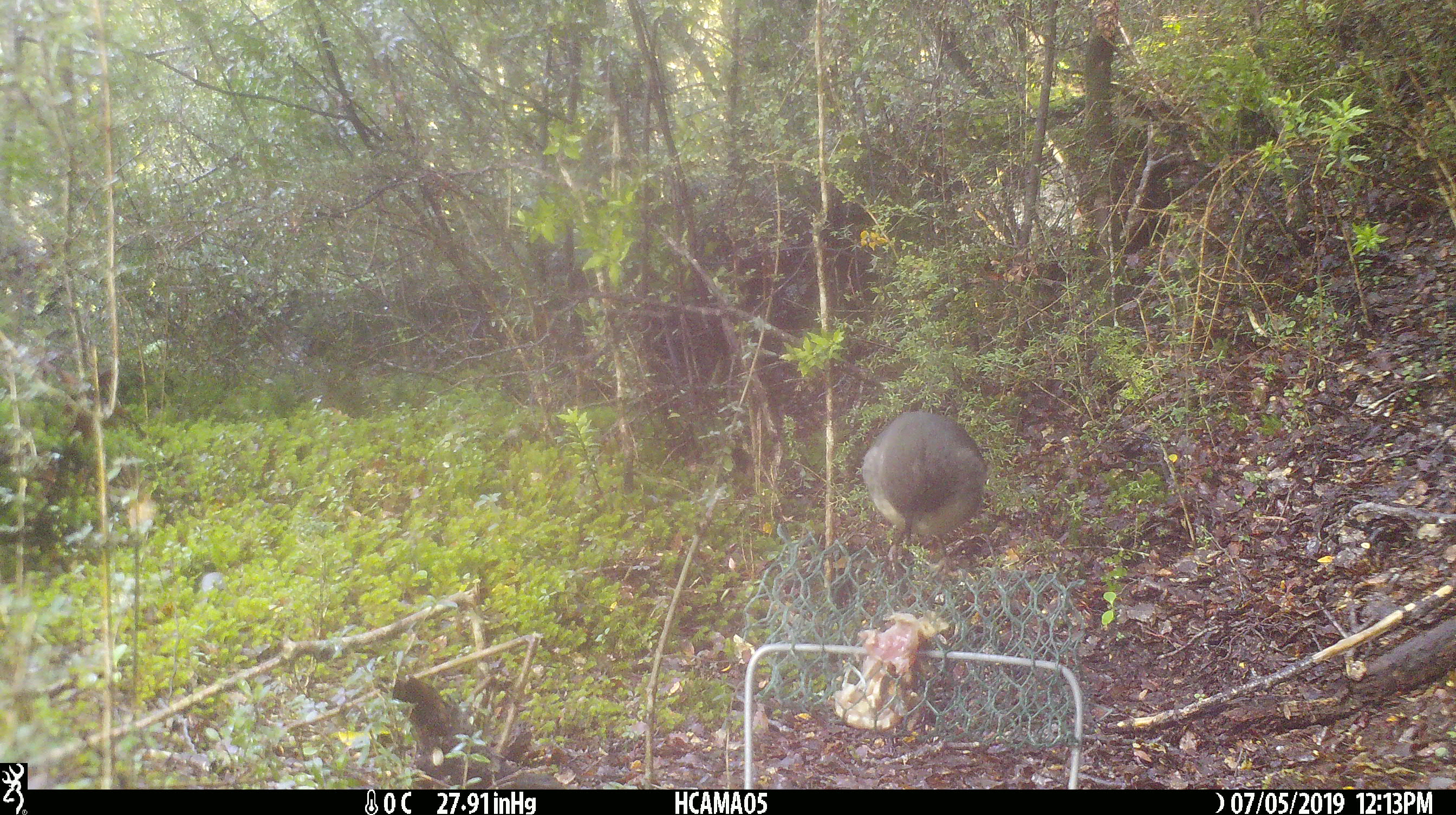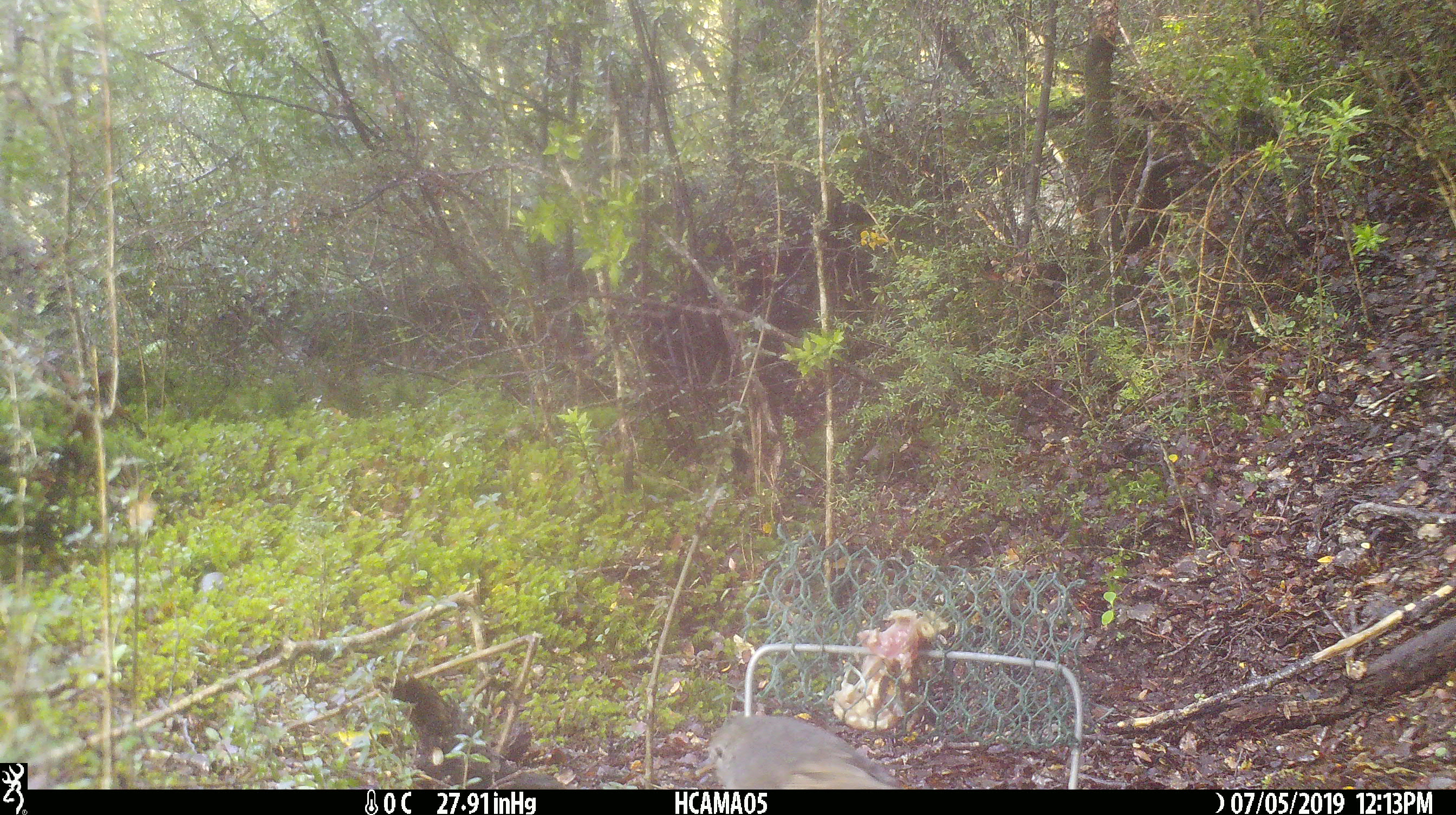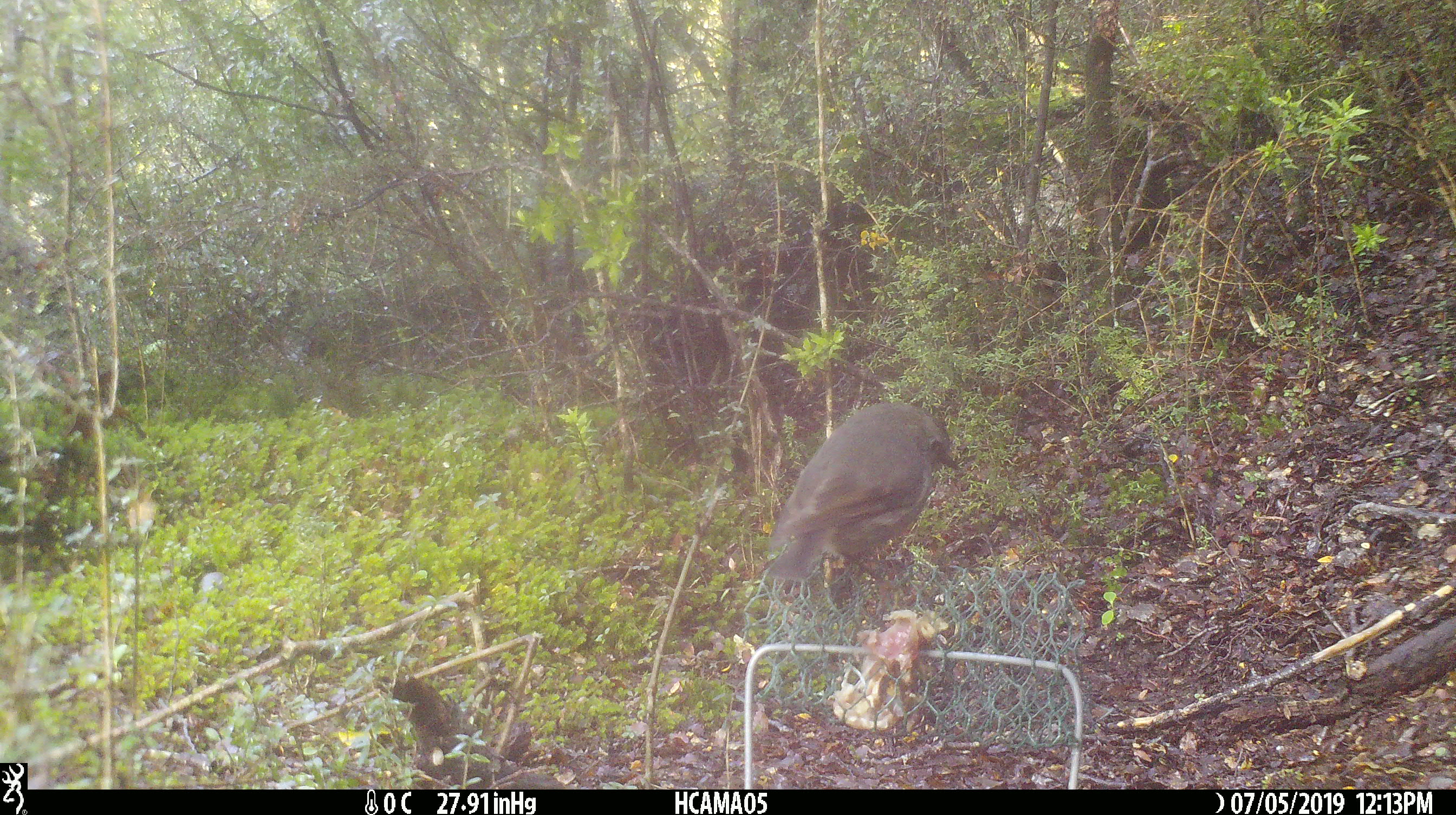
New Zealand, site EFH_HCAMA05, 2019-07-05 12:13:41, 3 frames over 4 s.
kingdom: Animalia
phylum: Chordata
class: Aves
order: Passeriformes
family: Petroicidae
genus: Petroica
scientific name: Petroica australis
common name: new zealand robin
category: robin